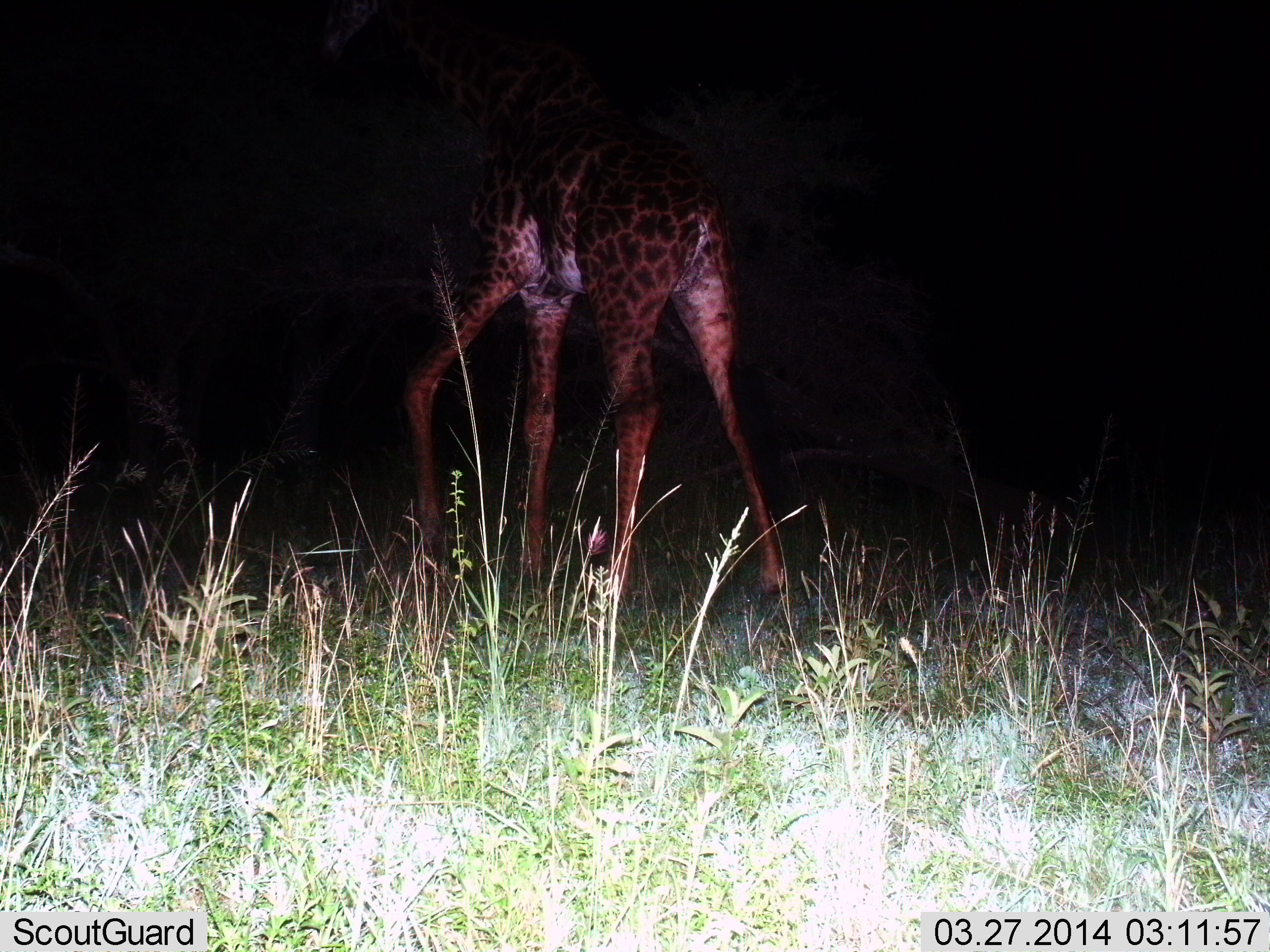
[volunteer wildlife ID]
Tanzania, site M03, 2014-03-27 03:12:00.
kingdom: Animalia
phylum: Chordata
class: Mammalia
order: Artiodactyla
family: Giraffidae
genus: Giraffa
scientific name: Giraffa camelopardalis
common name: giraffe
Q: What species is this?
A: Giraffe (Giraffa camelopardalis).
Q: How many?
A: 1.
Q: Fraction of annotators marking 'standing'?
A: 30%.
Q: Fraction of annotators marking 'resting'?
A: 0%.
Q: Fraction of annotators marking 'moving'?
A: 70%.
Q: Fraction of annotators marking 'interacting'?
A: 0%.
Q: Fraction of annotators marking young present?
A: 0%.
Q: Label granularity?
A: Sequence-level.